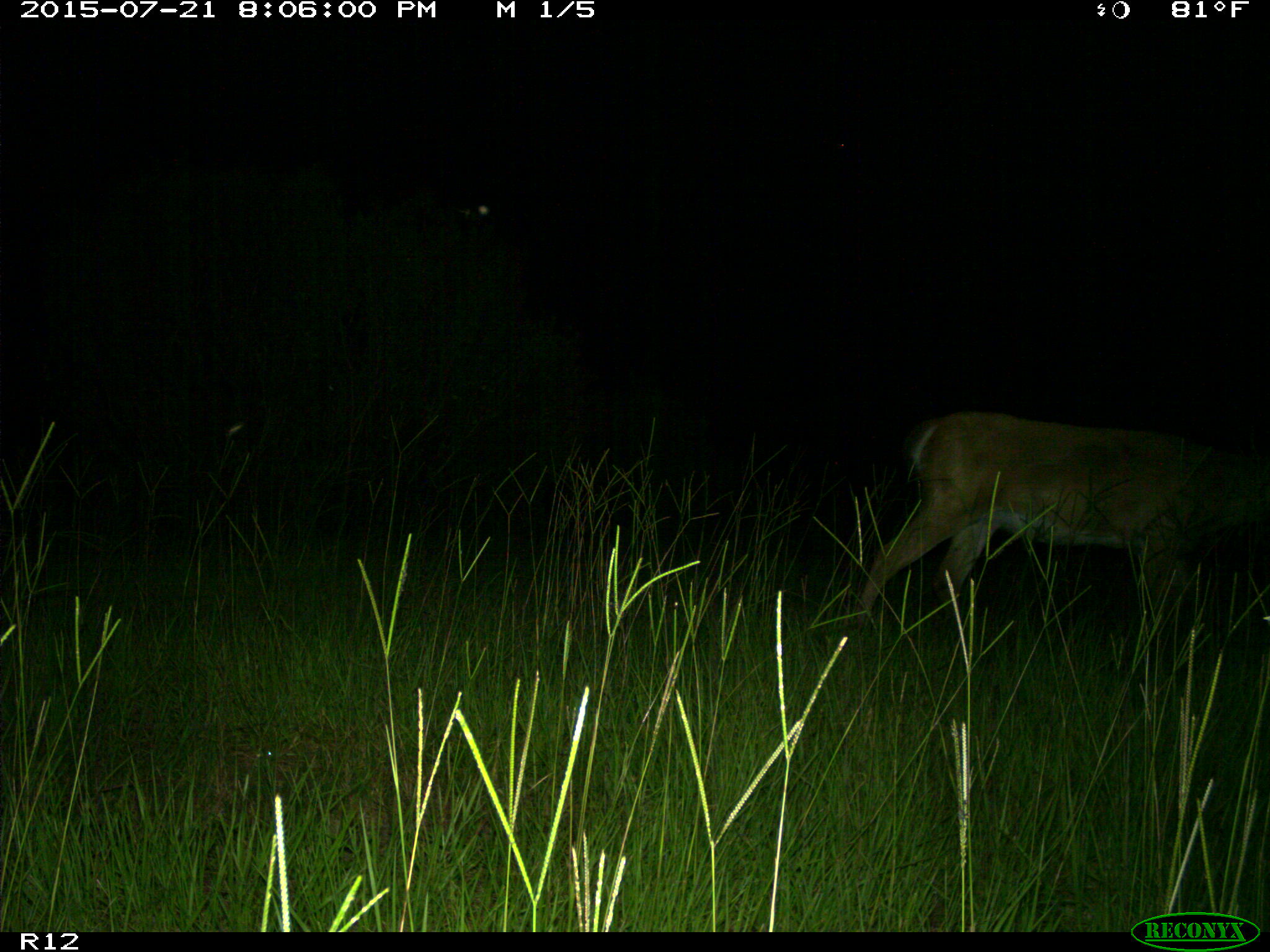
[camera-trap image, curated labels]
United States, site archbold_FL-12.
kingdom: Animalia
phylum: Chordata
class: Mammalia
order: Artiodactyla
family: Cervidae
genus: Odocoileus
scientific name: Odocoileus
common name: deer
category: unidentified deer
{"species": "unidentified deer (deer) (Odocoileus)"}